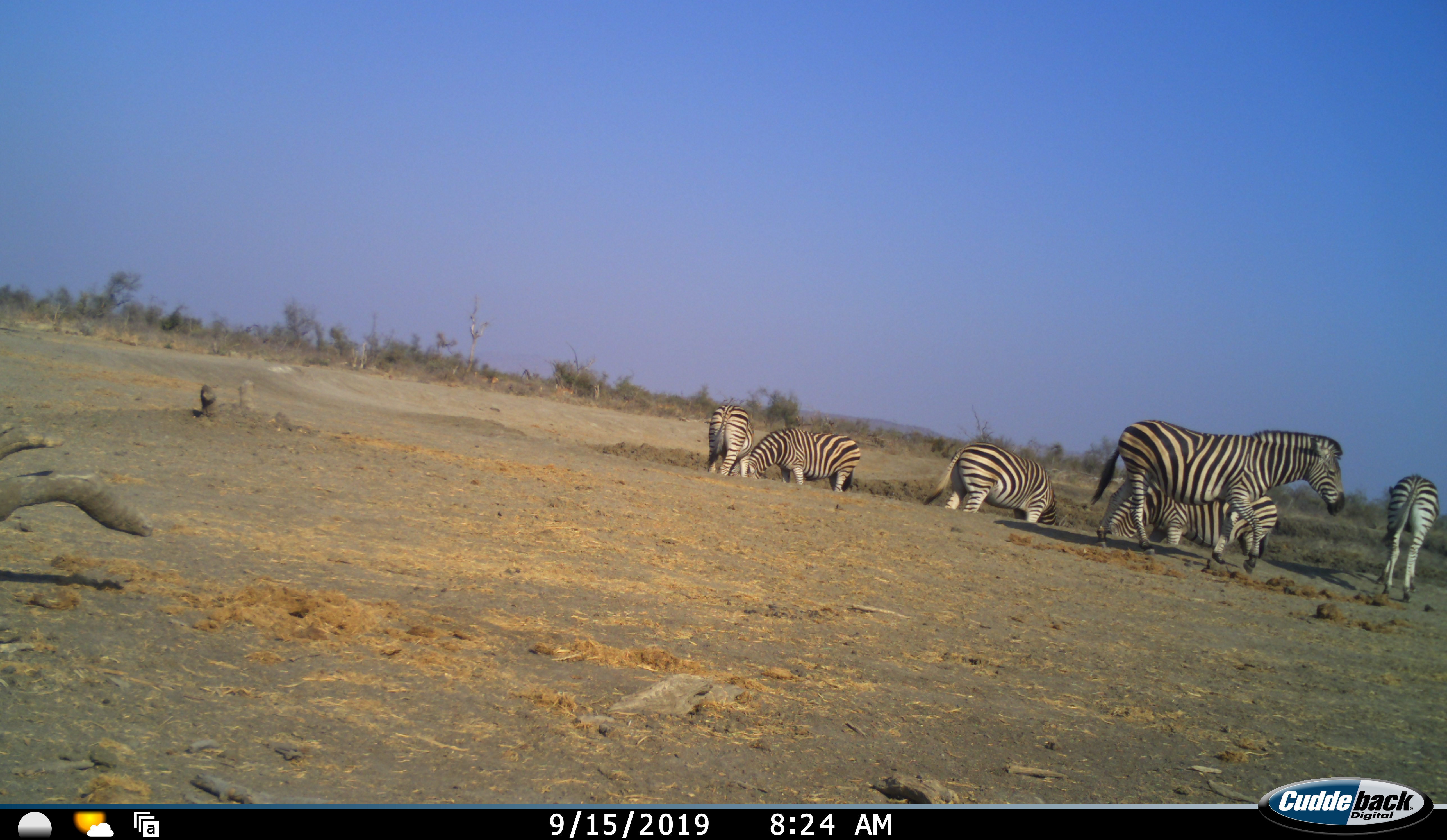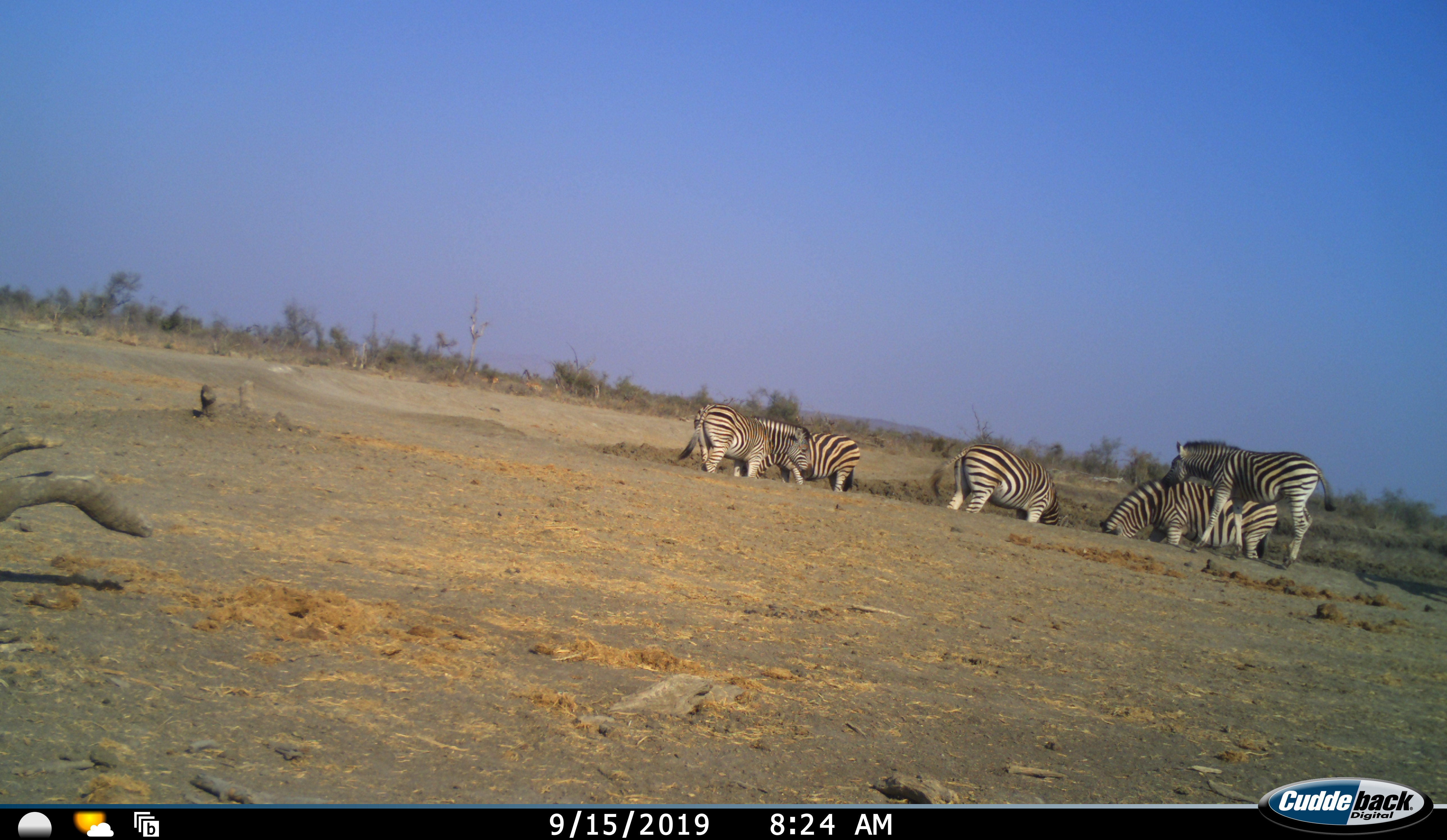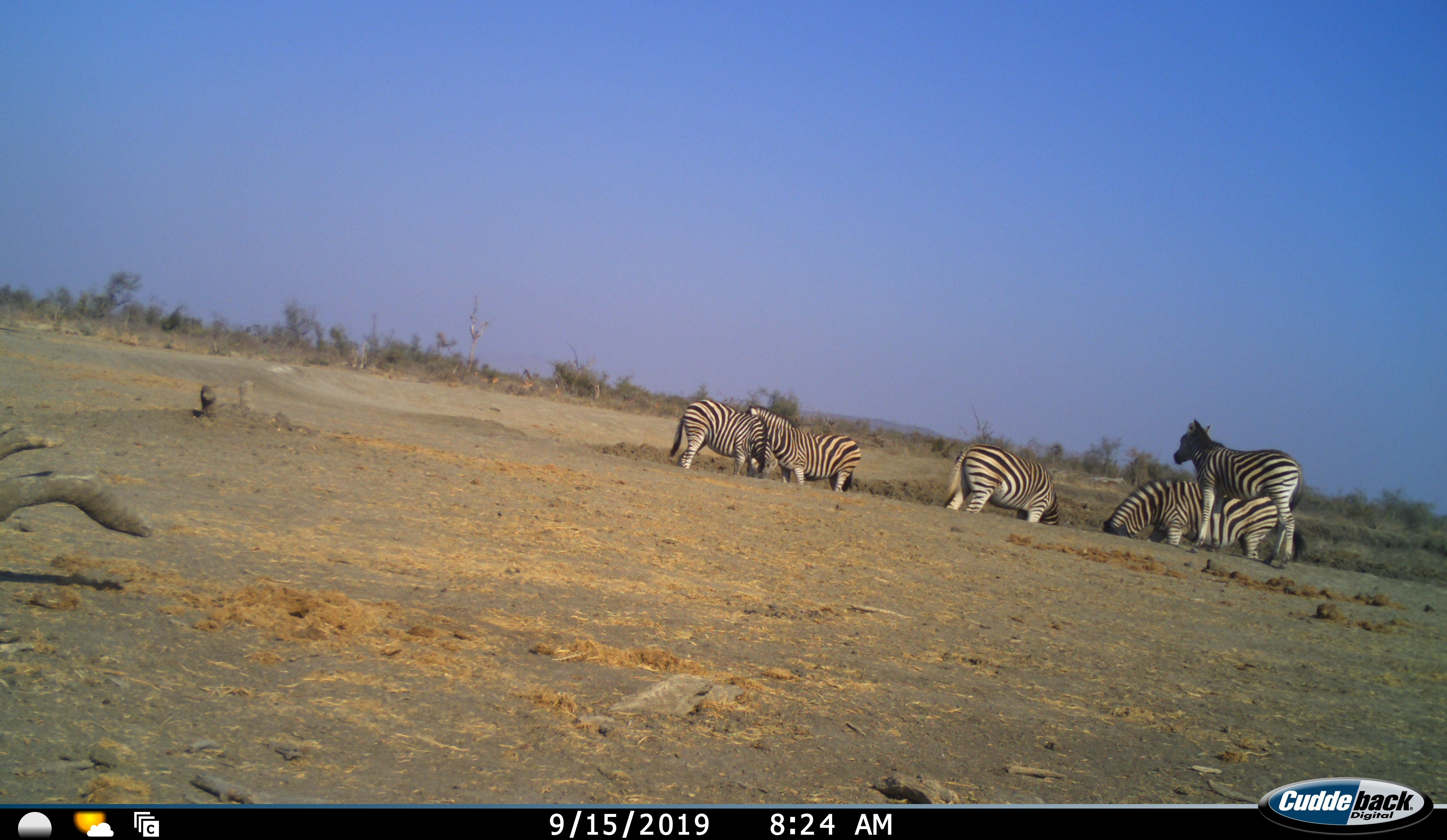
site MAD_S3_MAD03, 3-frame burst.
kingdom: Animalia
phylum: Chordata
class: Mammalia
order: Perissodactyla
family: Equidae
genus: Equus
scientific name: Equus quagga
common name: plains zebra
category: zebraplains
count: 6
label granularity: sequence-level